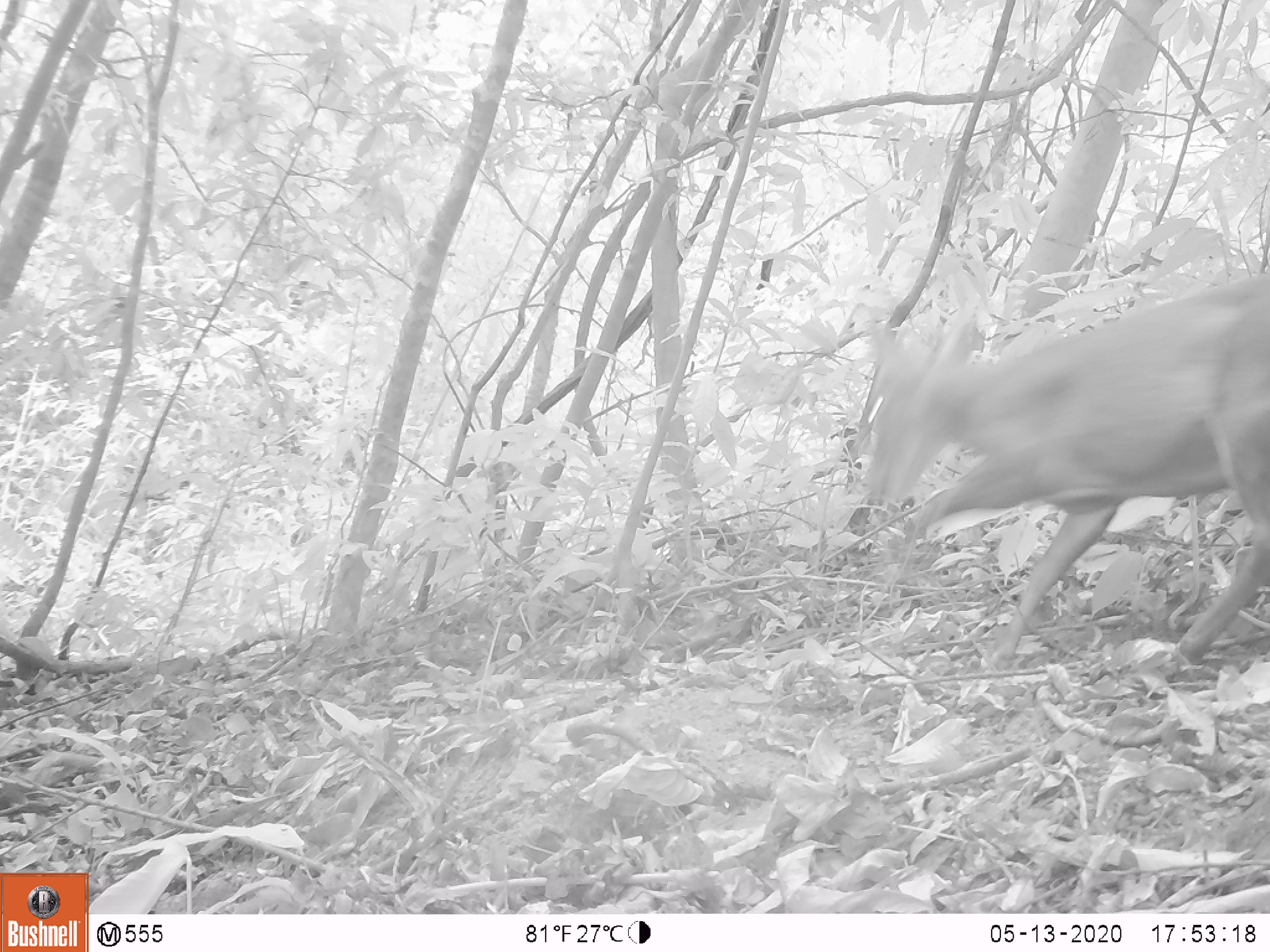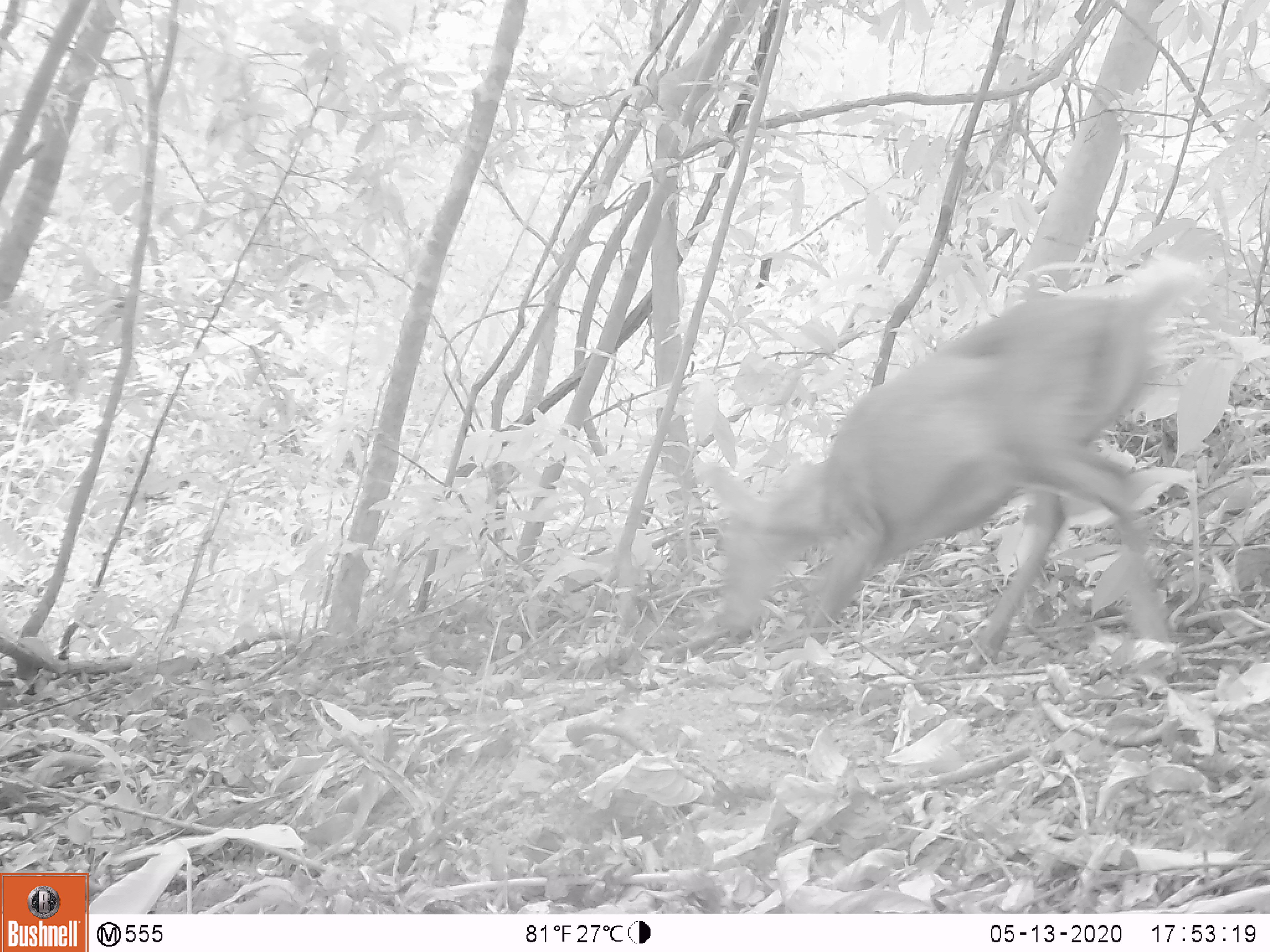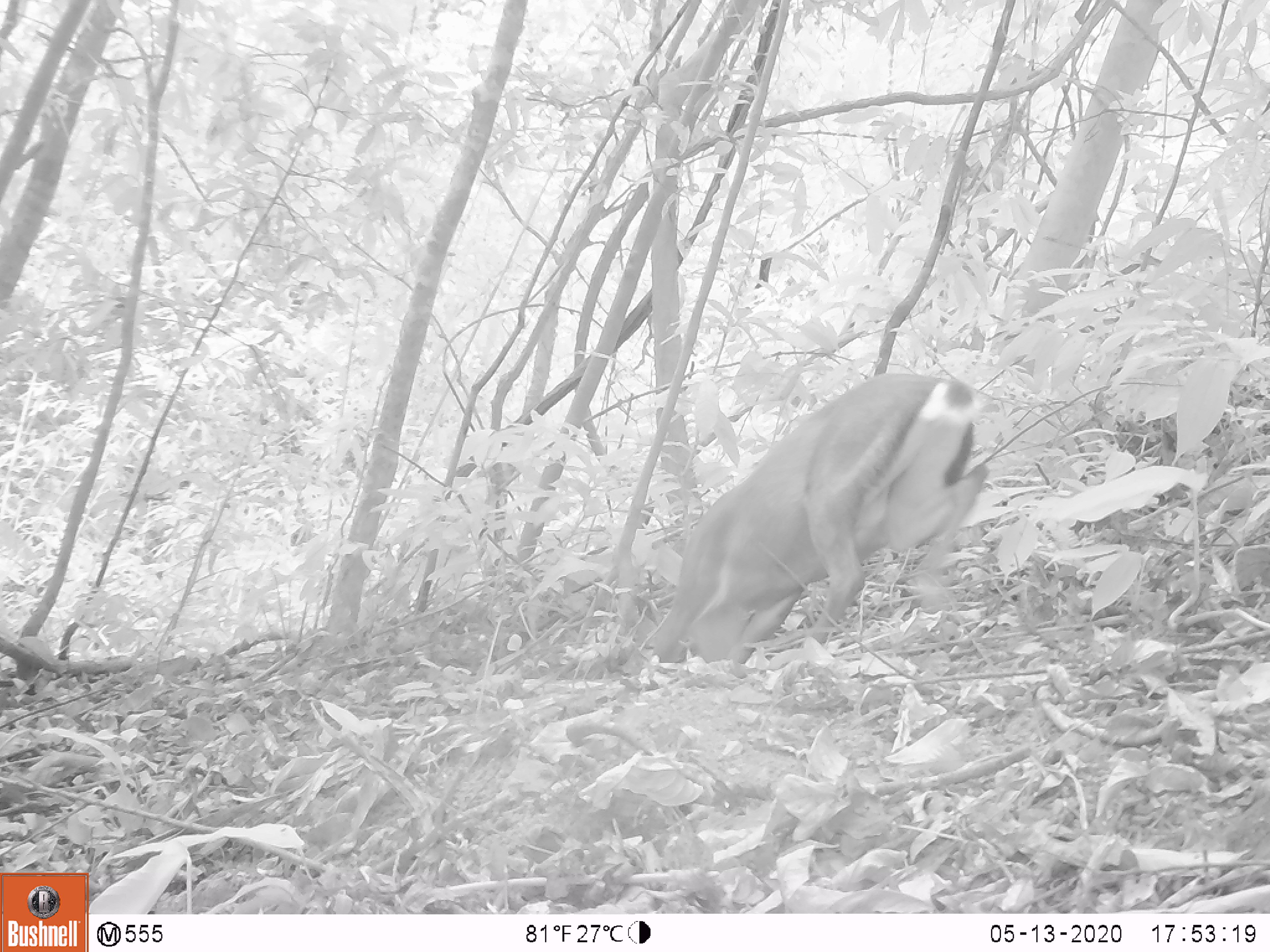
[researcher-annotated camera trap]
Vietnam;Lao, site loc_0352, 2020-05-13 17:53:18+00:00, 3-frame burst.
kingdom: Animalia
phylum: Chordata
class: Mammalia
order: Artiodactyla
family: Cervidae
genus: Muntiacus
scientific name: Muntiacus rooseveltorum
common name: roosevelt's muntjac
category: roosevelts muntjac group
Roosevelts muntjac group (roosevelt's muntjac) (Muntiacus rooseveltorum). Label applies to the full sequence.